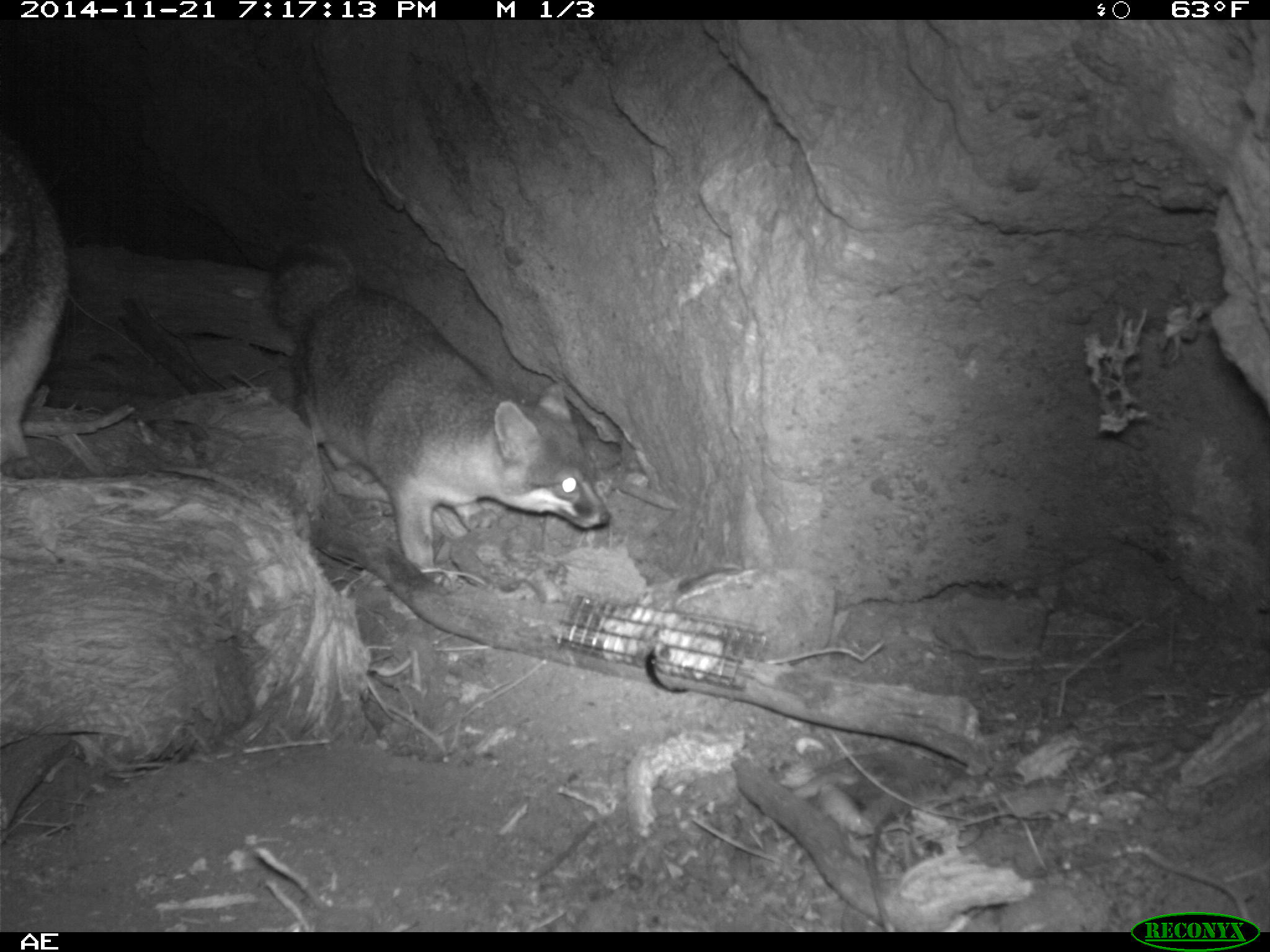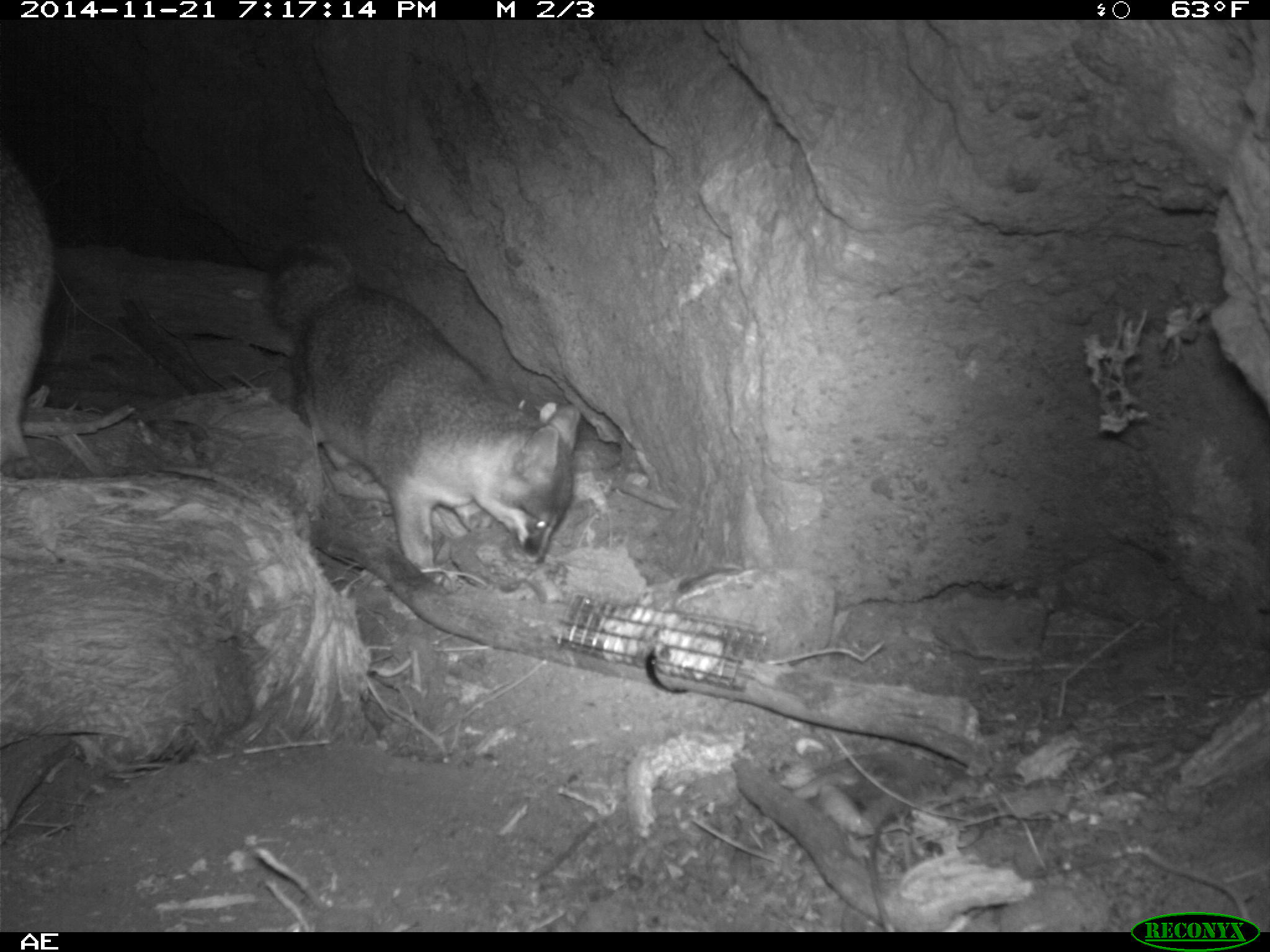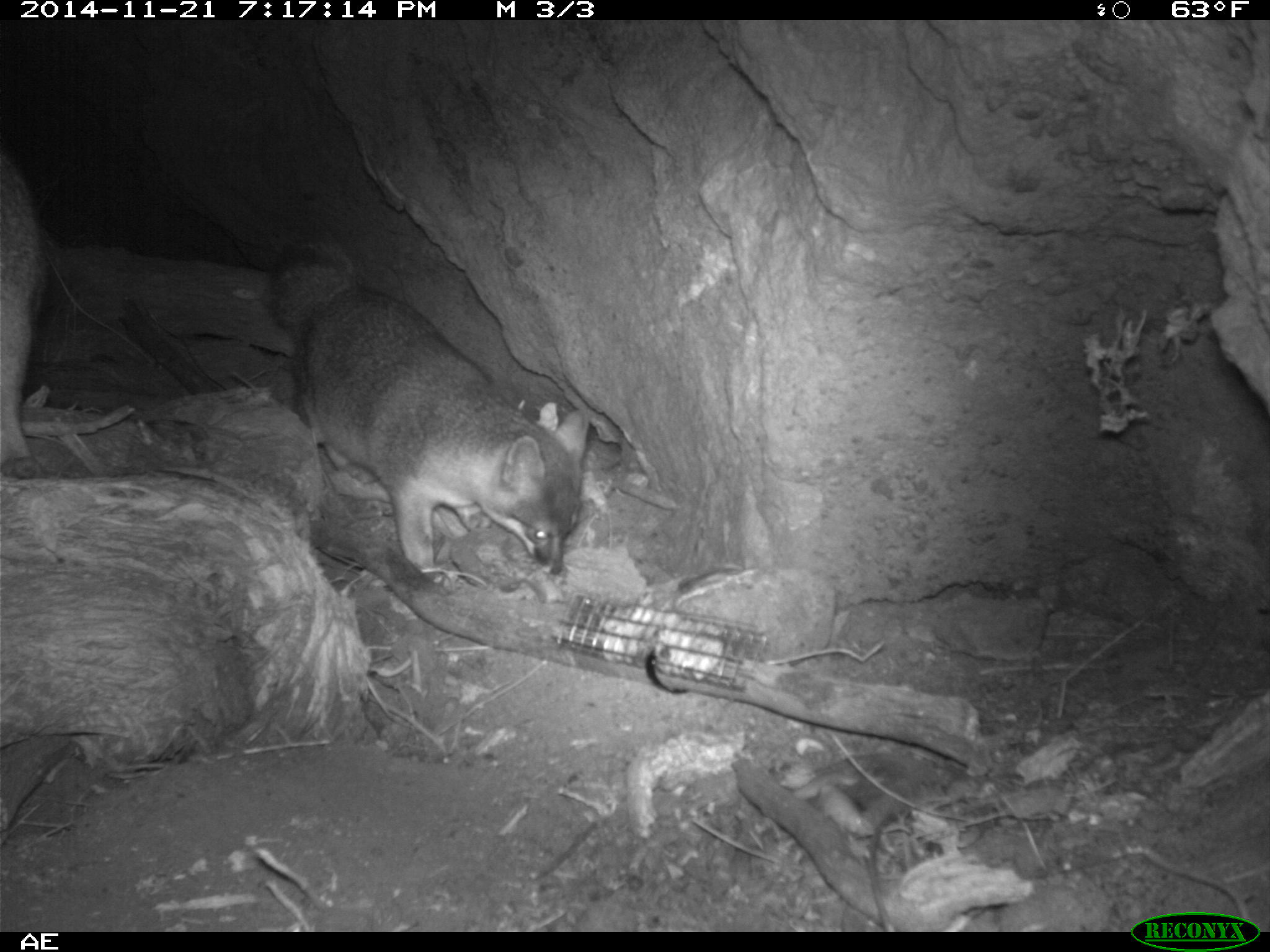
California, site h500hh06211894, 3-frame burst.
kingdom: Animalia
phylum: Chordata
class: Mammalia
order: Carnivora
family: Canidae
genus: Urocyon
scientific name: Urocyon littoralis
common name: island fox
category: fox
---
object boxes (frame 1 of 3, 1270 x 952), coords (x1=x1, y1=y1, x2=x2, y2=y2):
fox: (x1=270, y1=237, x2=611, y2=591); (x1=2, y1=133, x2=69, y2=482)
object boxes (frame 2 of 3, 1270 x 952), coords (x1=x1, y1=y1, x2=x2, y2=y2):
fox: (x1=266, y1=237, x2=582, y2=570); (x1=0, y1=138, x2=56, y2=480)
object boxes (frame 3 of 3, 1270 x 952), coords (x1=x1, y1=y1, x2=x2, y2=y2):
fox: (x1=270, y1=238, x2=592, y2=591); (x1=0, y1=155, x2=49, y2=479)